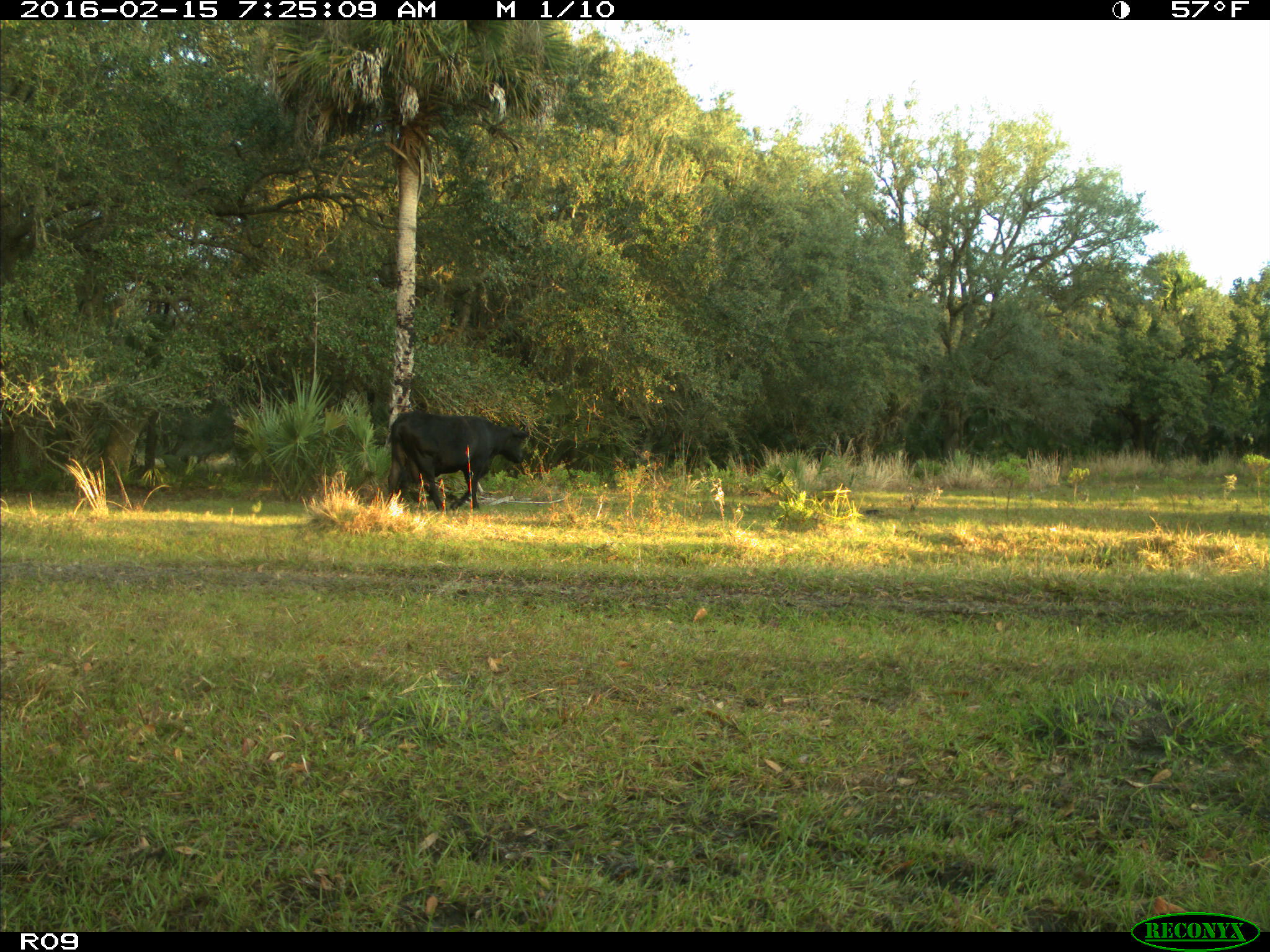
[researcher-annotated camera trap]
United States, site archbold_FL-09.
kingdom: Animalia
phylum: Chordata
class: Mammalia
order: Artiodactyla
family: Bovidae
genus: Bos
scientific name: Bos taurus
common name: domestic cow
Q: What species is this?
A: Bos taurus (domestic cow).